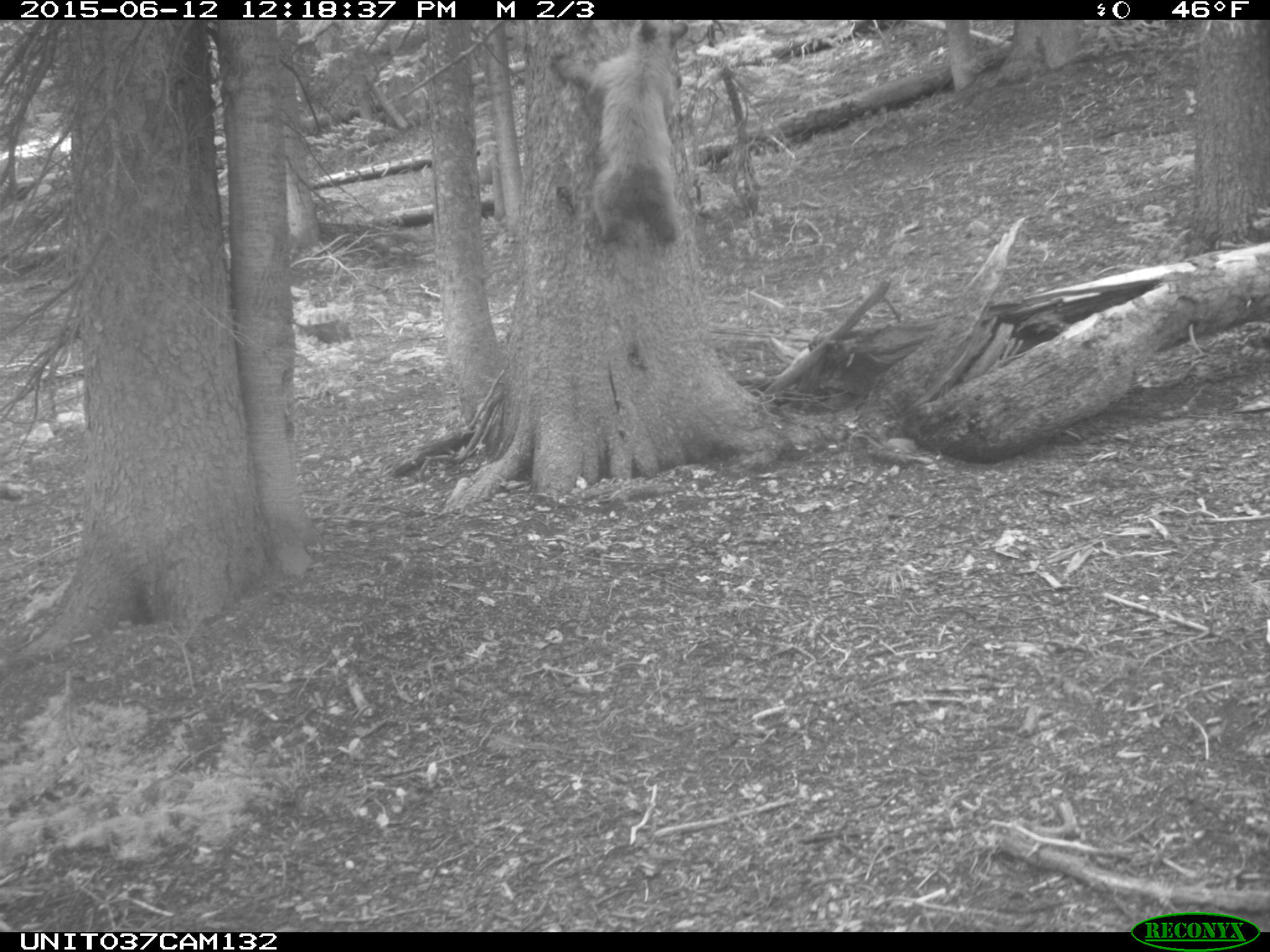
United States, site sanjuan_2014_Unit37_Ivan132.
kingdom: Animalia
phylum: Chordata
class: Mammalia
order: Carnivora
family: Ursidae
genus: Ursus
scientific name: Ursus americanus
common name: american black bear